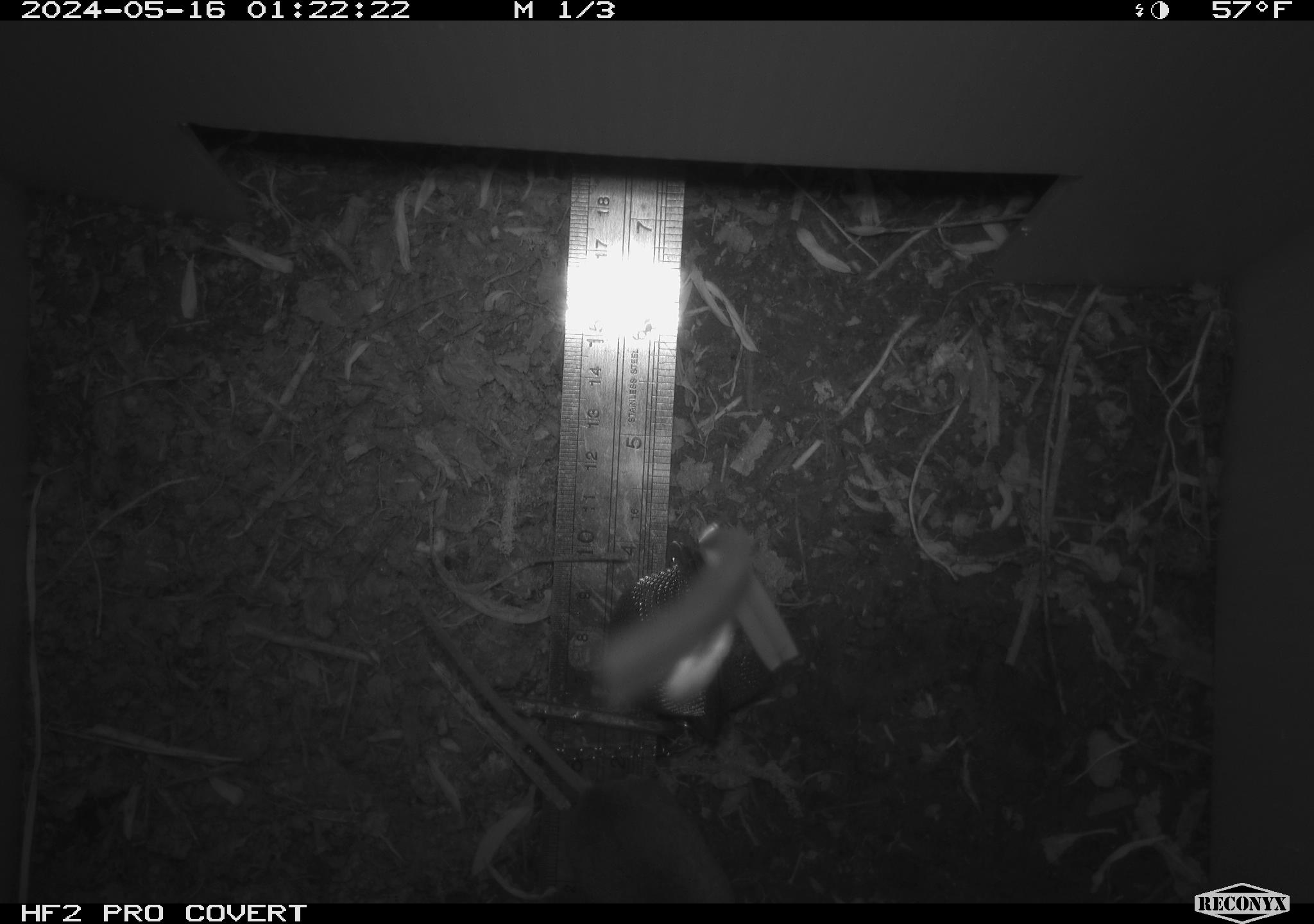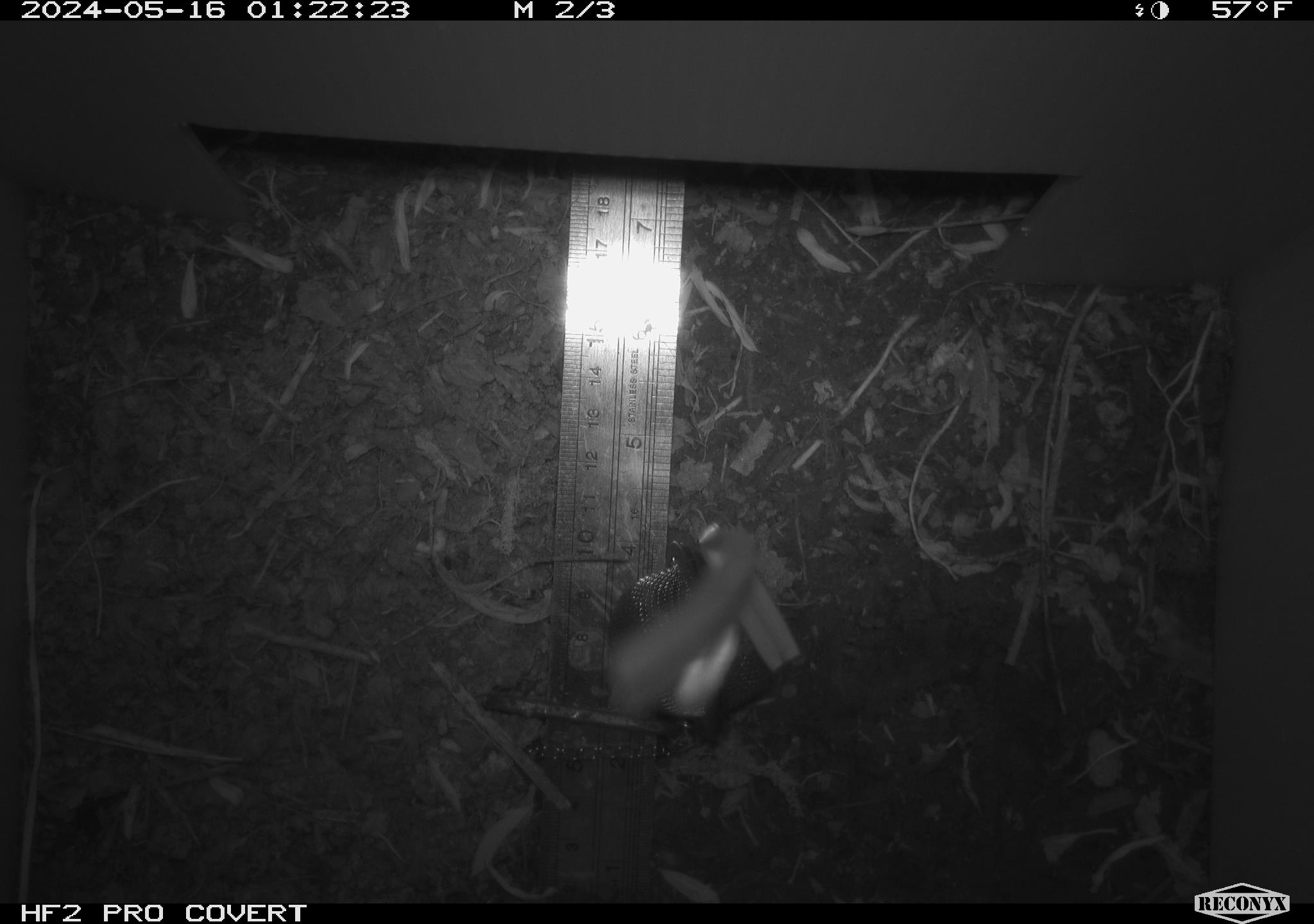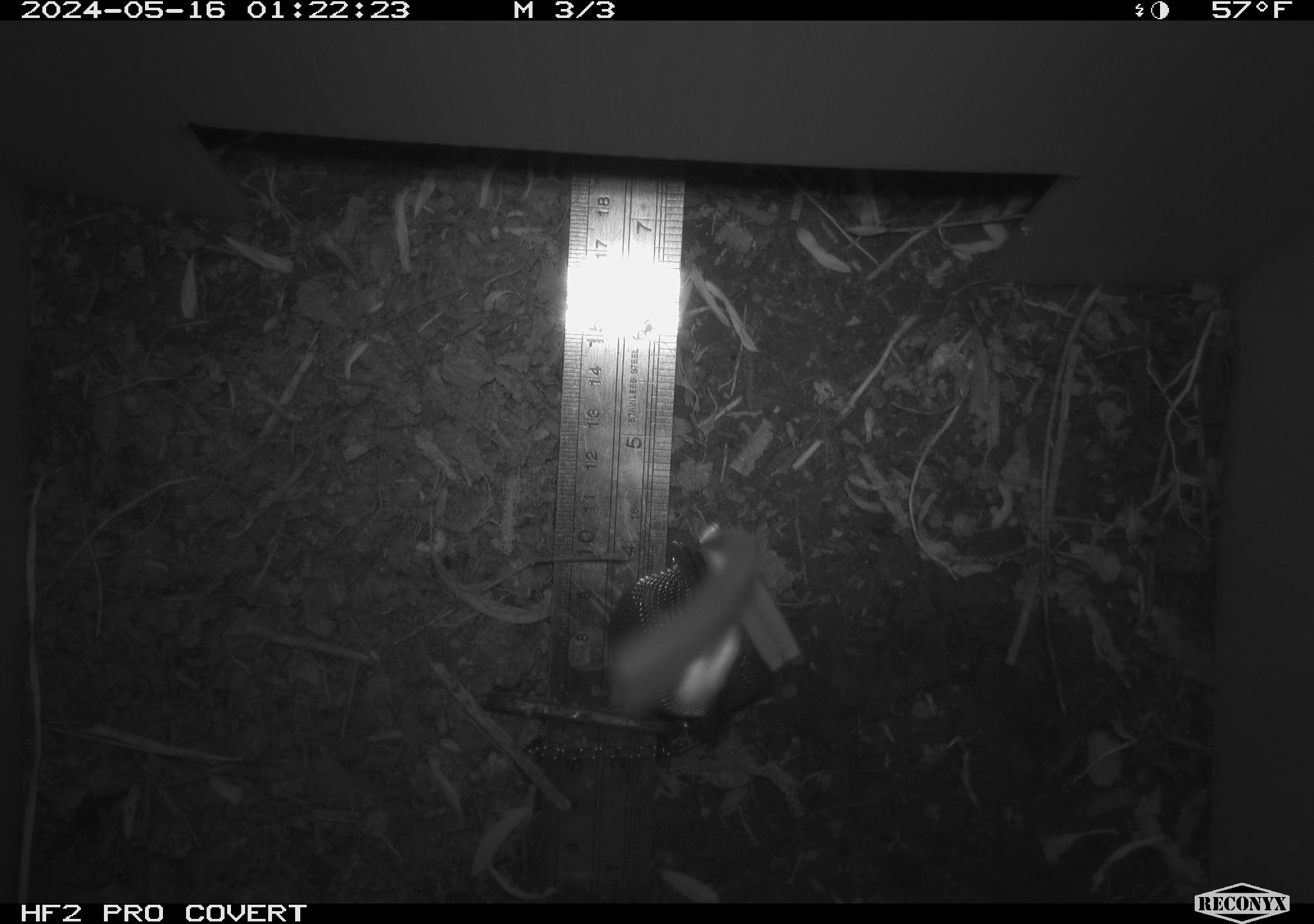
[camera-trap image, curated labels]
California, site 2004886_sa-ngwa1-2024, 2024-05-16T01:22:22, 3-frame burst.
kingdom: Animalia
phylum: Chordata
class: Mammalia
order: Rodentia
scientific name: Rodentia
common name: mouse species